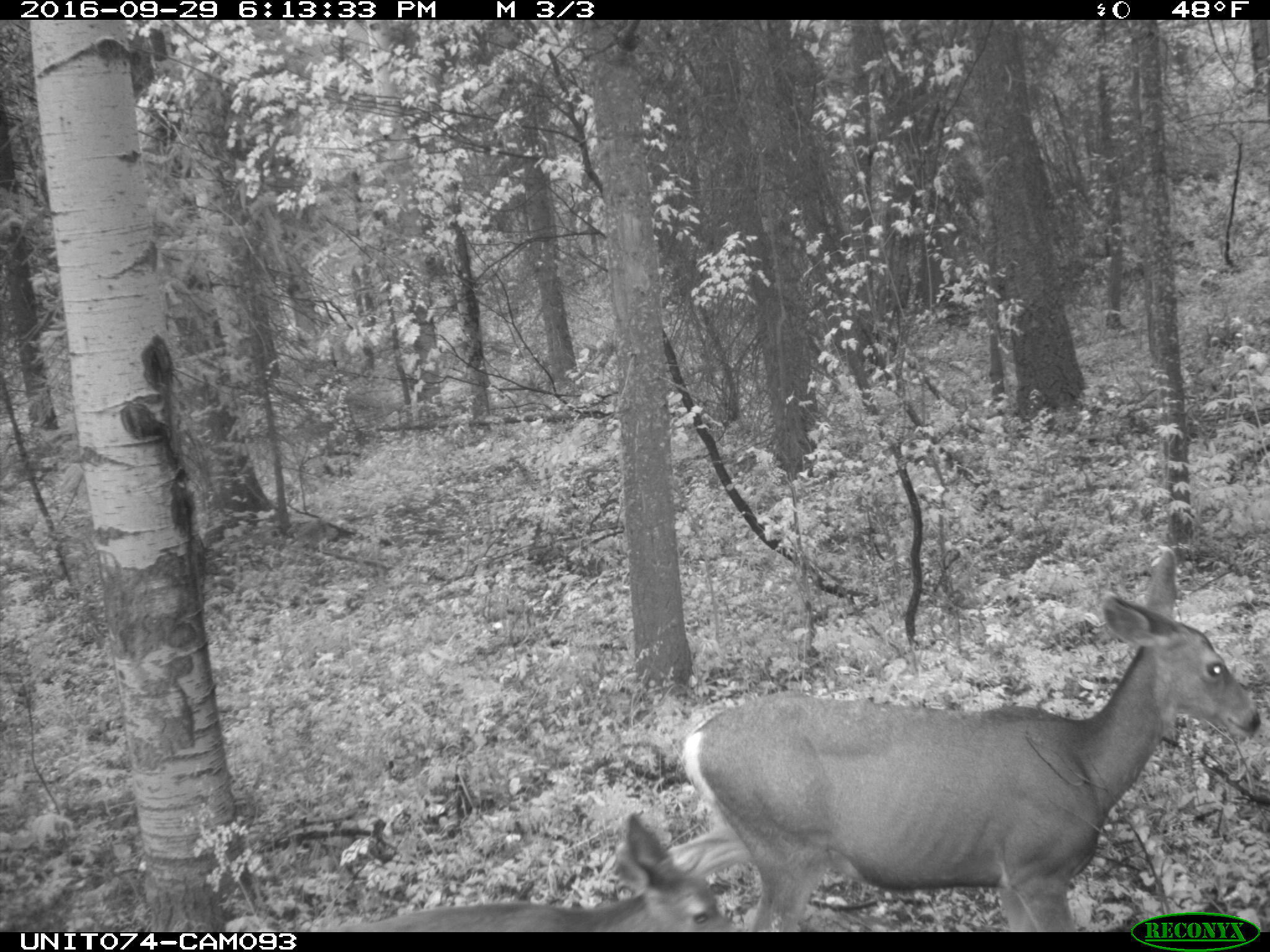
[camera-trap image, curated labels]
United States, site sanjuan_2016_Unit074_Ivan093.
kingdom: Animalia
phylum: Chordata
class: Mammalia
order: Artiodactyla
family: Cervidae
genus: Odocoileus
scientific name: Odocoileus hemionus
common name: mule deer